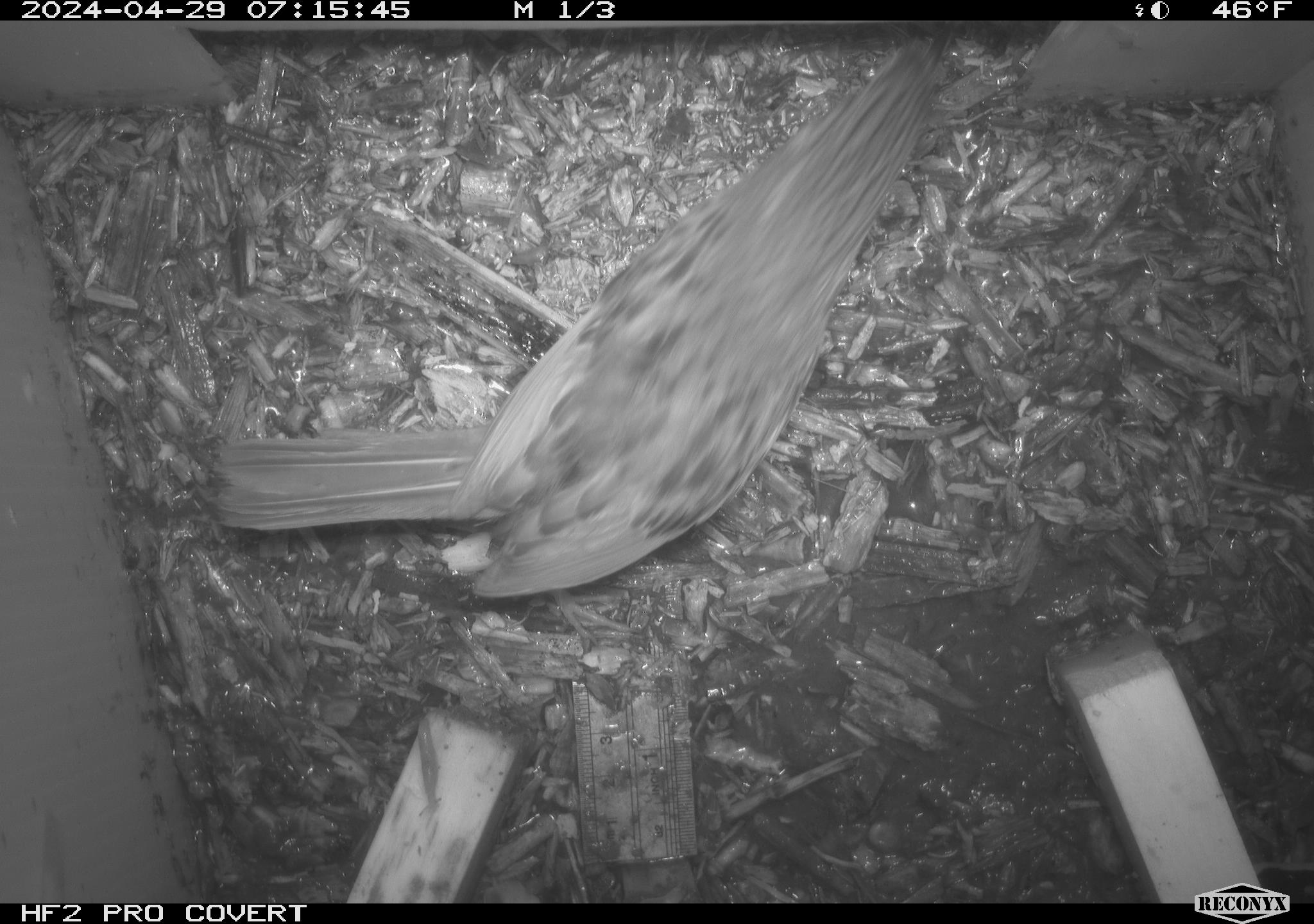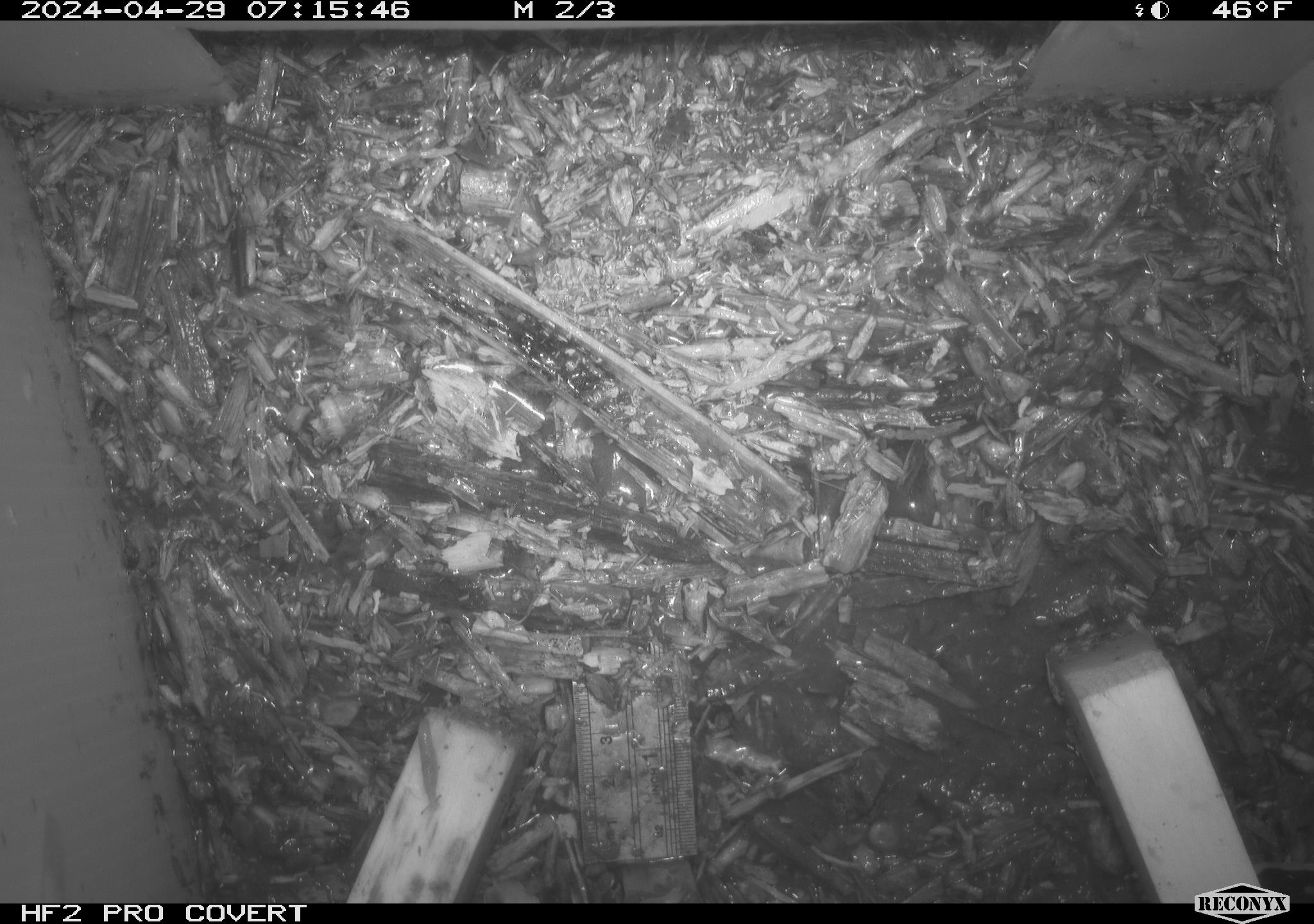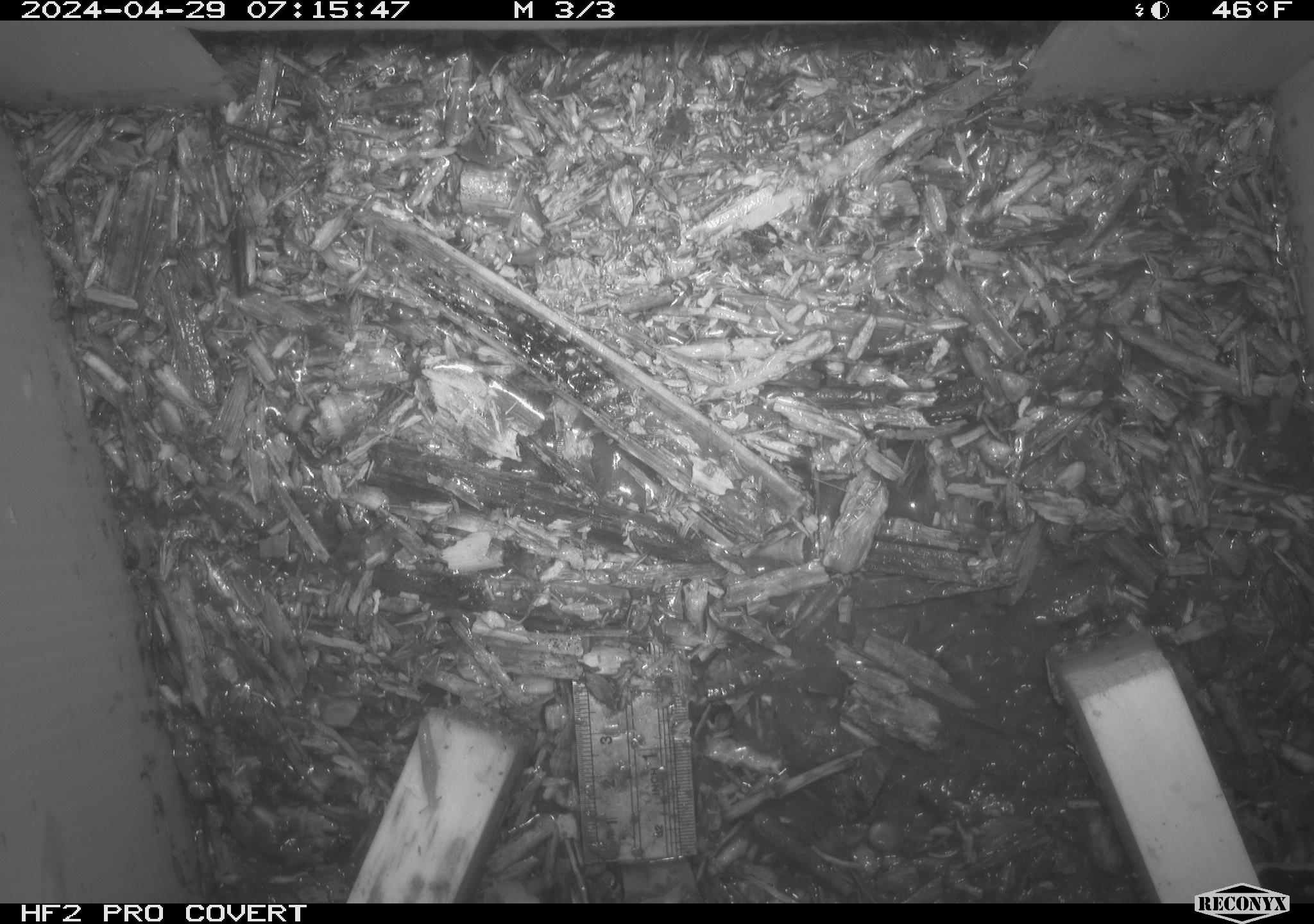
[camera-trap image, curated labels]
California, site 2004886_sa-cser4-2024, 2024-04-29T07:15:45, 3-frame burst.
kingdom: Animalia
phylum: Chordata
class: Aves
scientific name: Aves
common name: bird